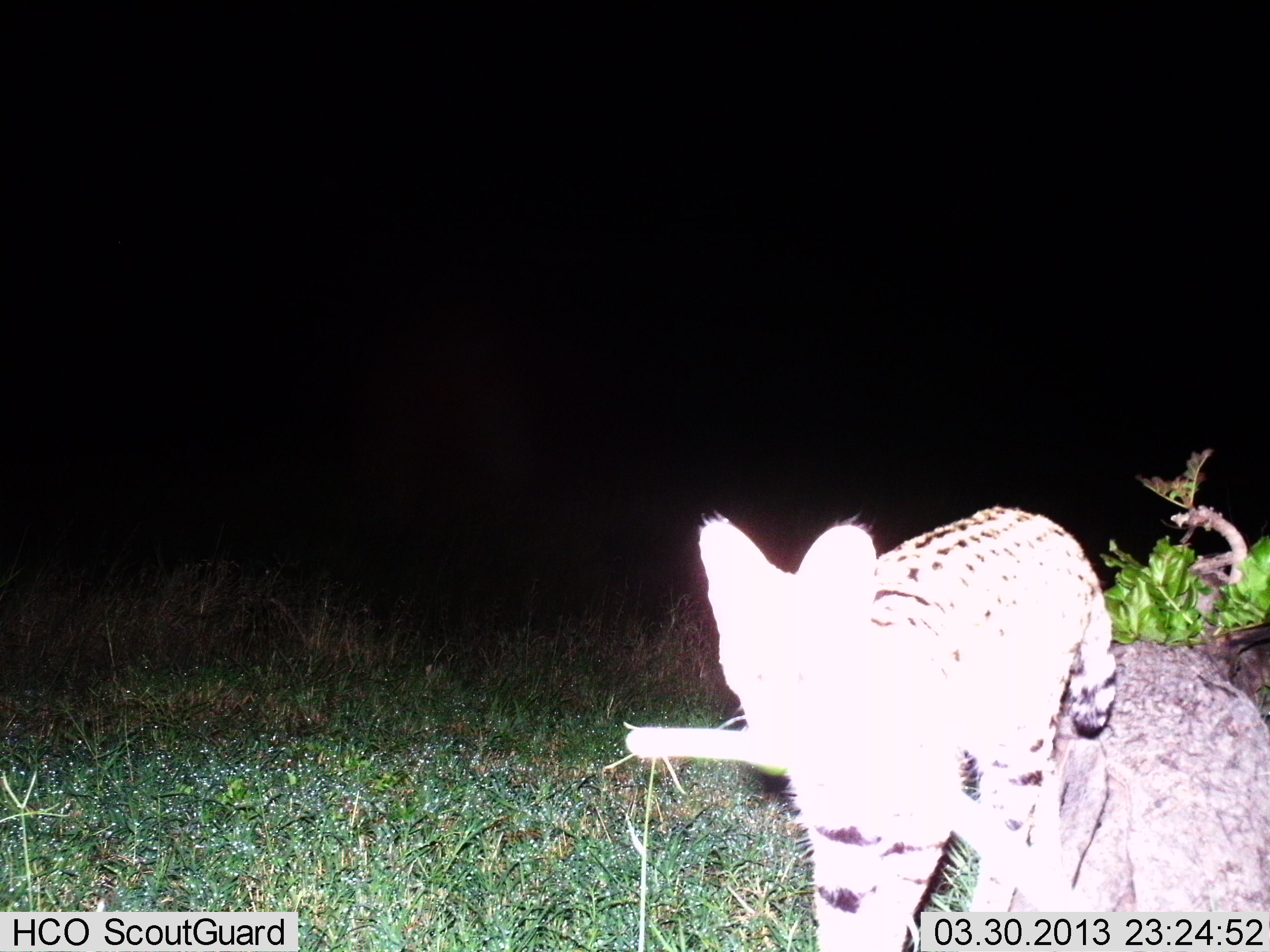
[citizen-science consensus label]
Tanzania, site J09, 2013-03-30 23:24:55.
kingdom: Animalia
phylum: Chordata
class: Mammalia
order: Carnivora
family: Felidae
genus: Leptailurus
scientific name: Leptailurus serval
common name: serval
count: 1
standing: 53%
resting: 0%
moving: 53%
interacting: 5%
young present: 0%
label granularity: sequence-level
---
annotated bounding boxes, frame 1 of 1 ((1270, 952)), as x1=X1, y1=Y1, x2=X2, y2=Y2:
animal: x1=621, y1=506, x2=1120, y2=950